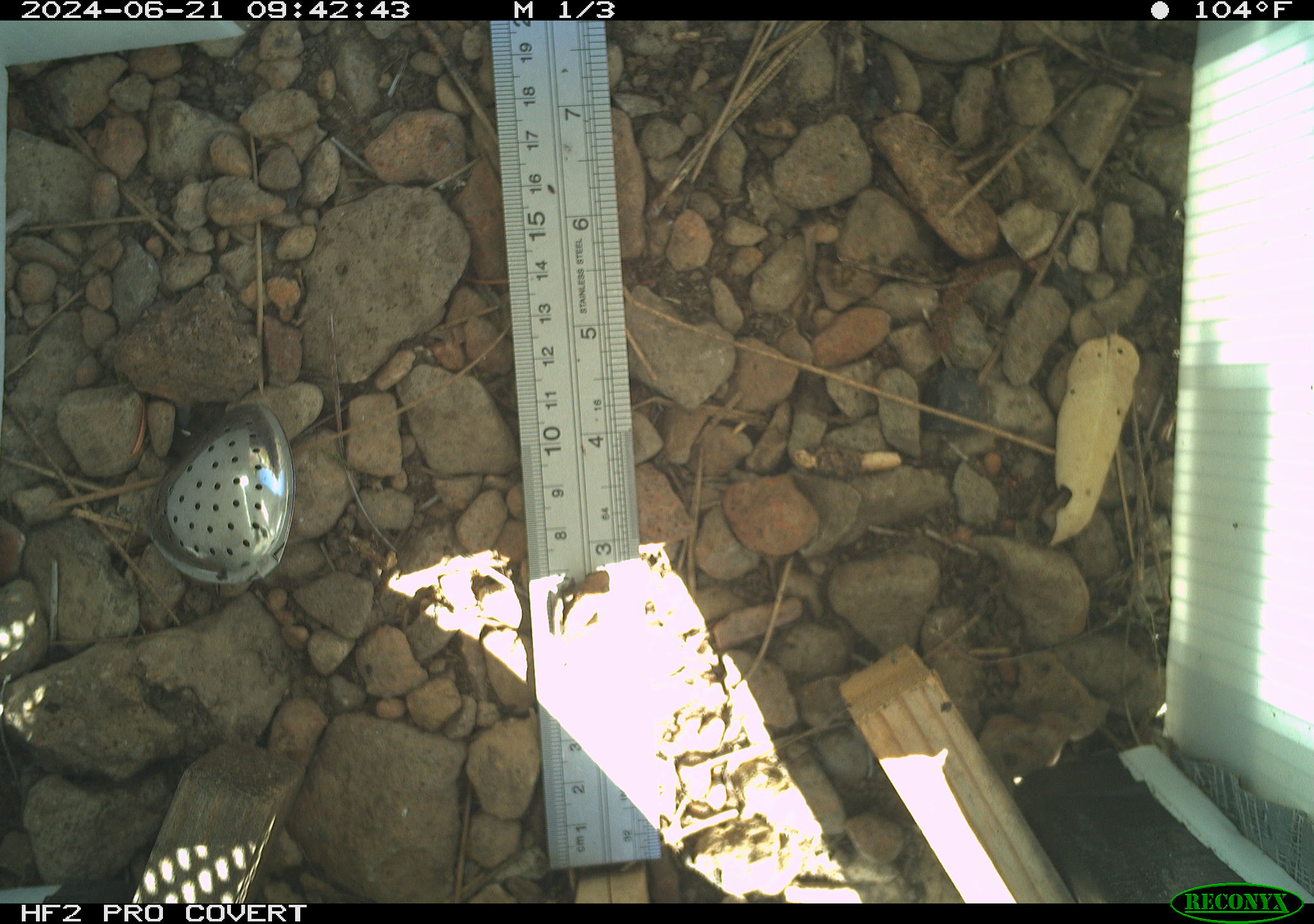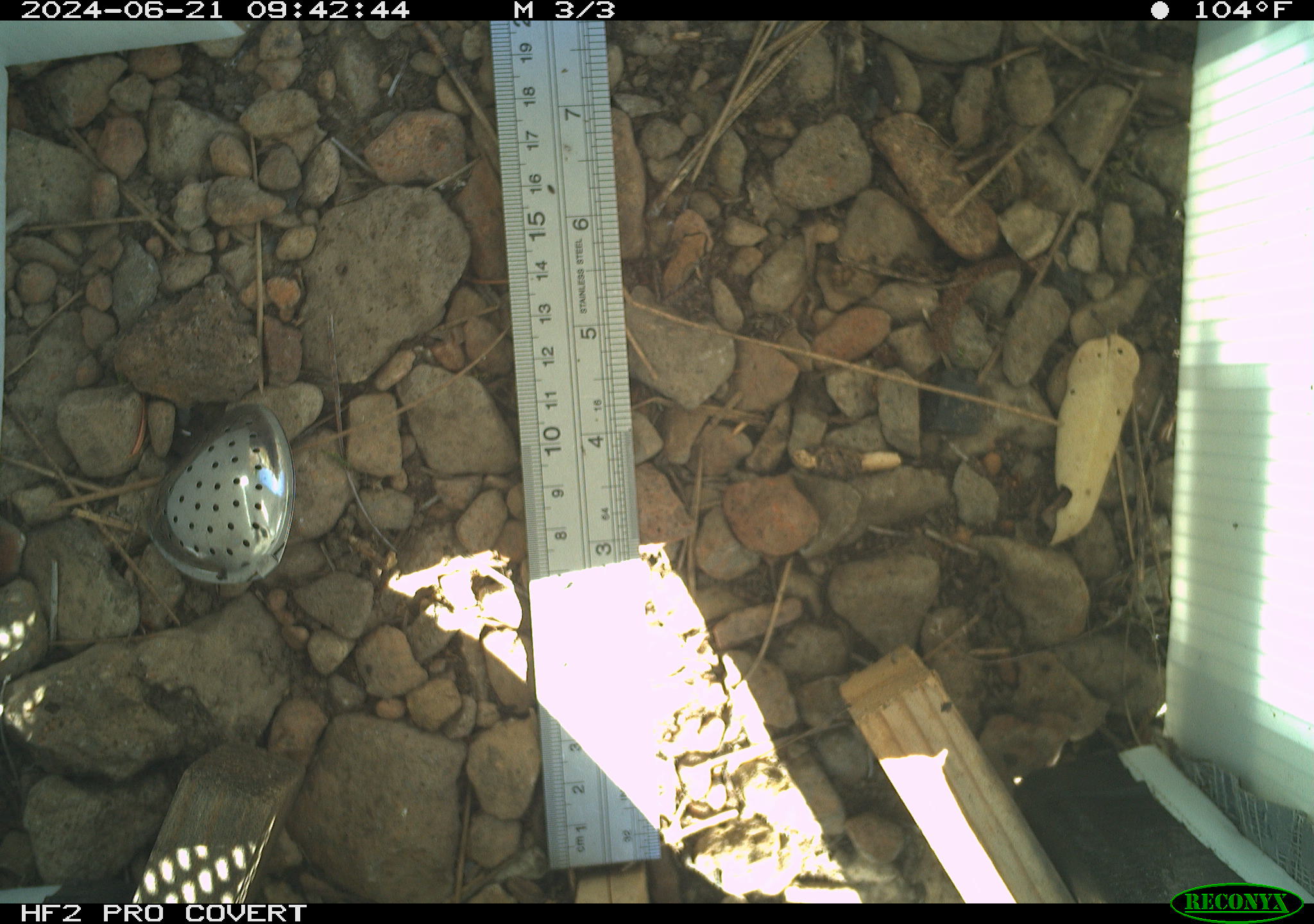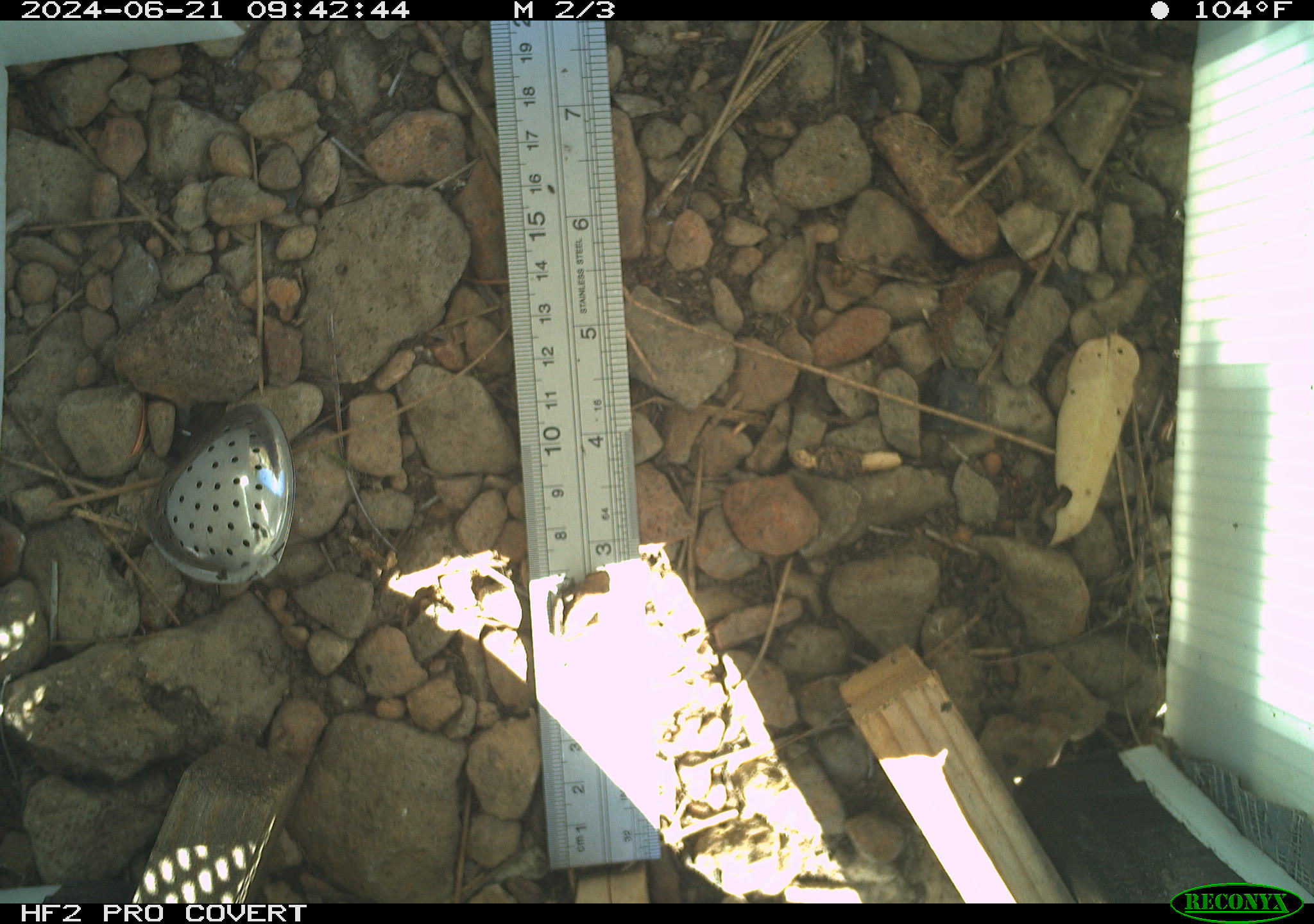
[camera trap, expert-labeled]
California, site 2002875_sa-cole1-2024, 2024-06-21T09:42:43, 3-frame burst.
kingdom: Animalia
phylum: Chordata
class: Amphibia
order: Anura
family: Hylidae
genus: Pseudacris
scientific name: Pseudacris regilla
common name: sierran treefrog